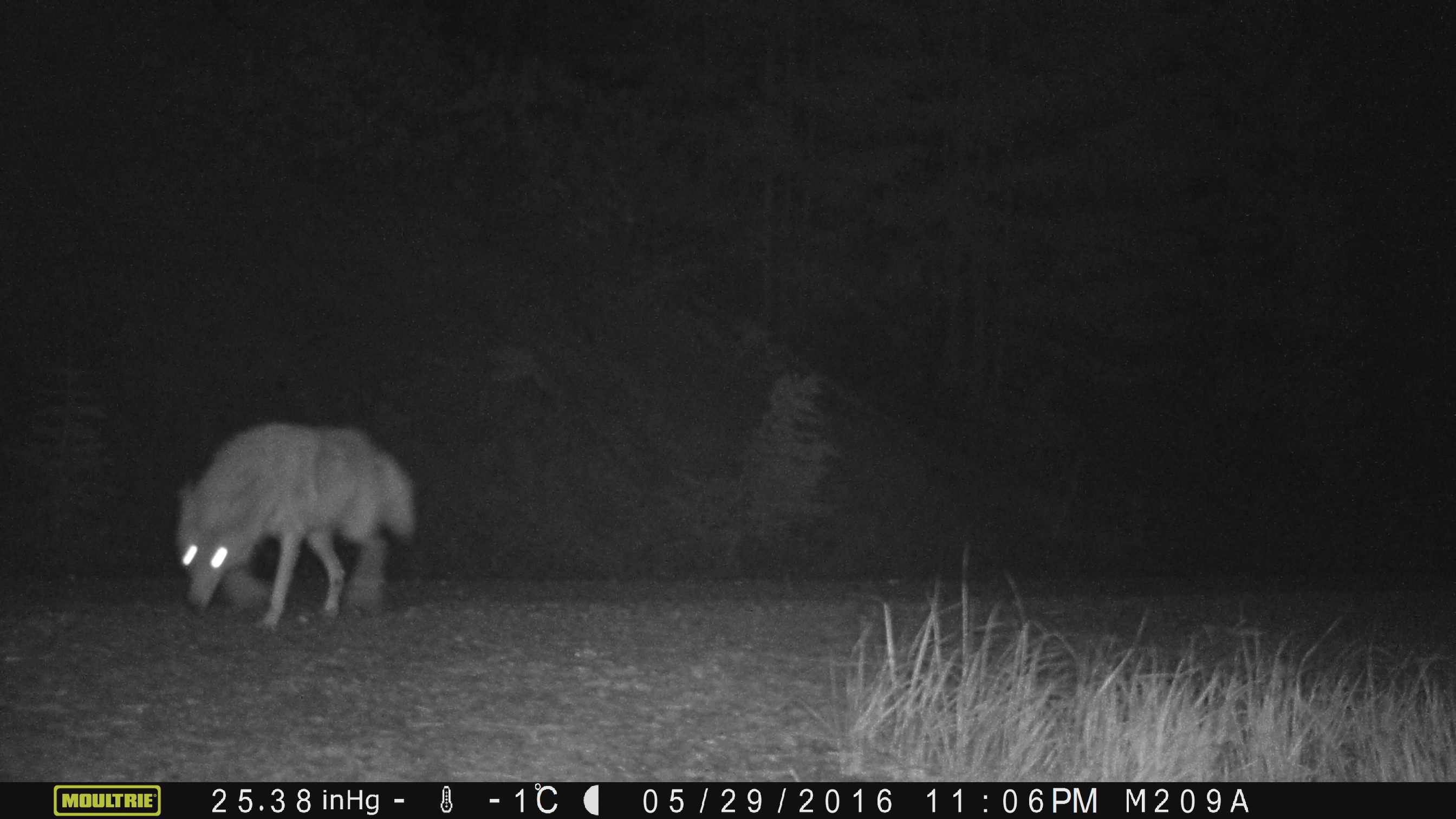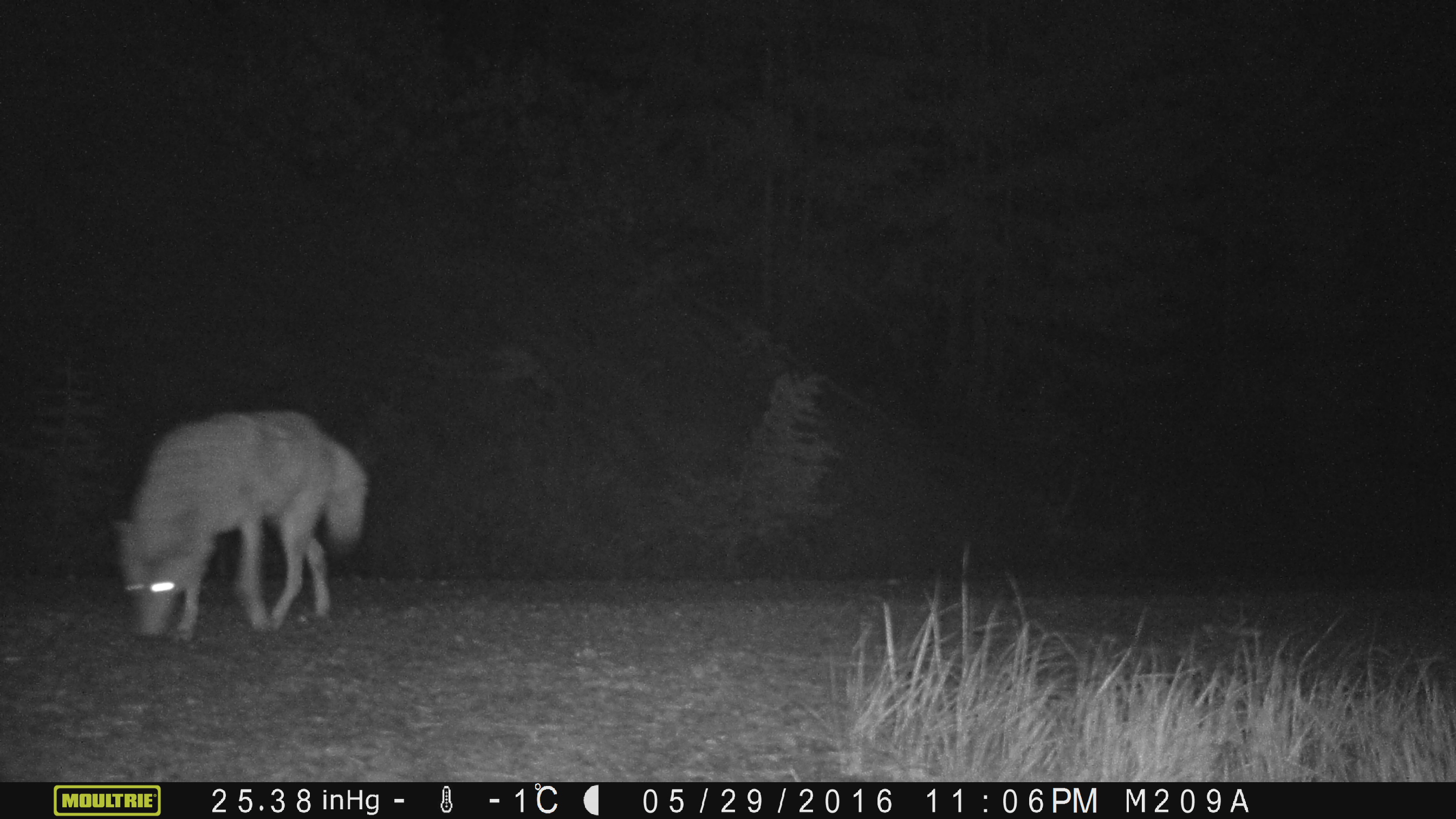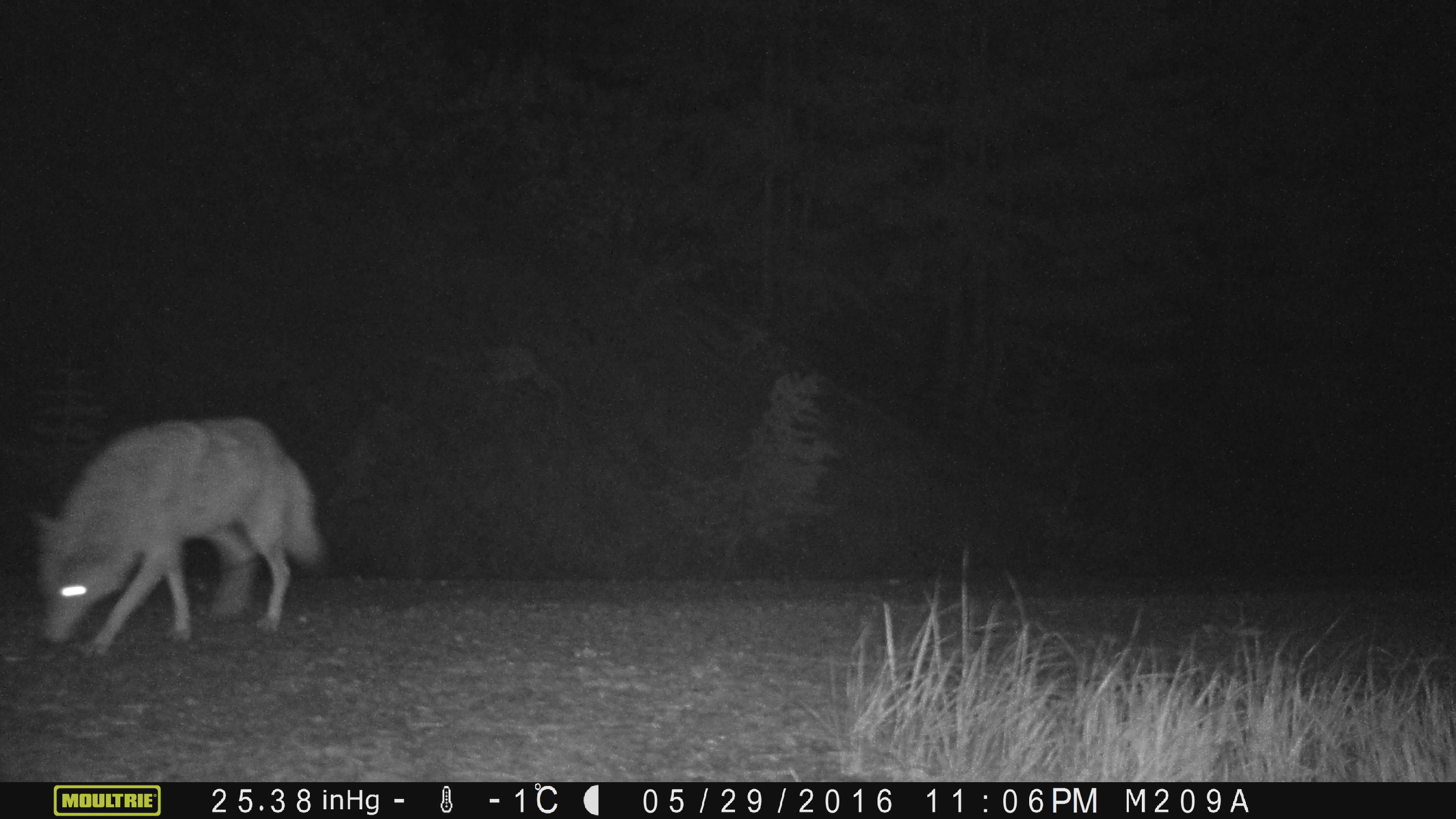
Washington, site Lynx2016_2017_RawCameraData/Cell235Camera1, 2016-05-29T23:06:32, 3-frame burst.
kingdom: Animalia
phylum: Chordata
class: Mammalia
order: Carnivora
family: Canidae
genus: Canis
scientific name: Canis latrans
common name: coyote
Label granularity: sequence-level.